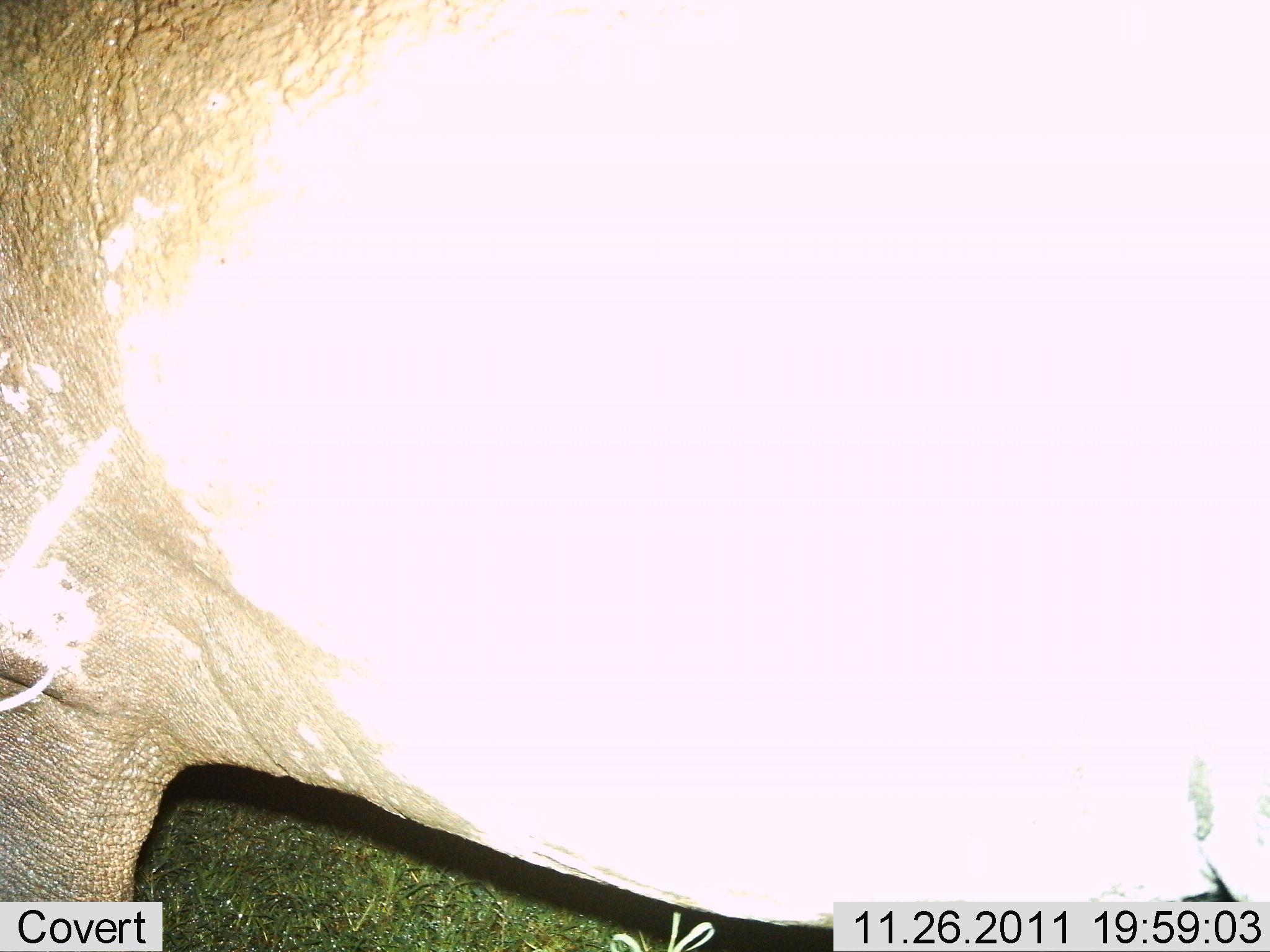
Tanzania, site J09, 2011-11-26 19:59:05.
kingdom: Animalia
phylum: Chordata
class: Mammalia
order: Proboscidea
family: Elephantidae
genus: Loxodonta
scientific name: Loxodonta africana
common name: african bush elephant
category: elephant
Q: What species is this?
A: Elephant (african bush elephant) (Loxodonta africana).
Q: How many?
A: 1.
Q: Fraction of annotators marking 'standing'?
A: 88%.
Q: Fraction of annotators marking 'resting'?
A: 0%.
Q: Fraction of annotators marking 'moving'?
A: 12%.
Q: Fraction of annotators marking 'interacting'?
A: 0%.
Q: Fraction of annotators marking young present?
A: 0%.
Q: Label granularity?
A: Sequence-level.